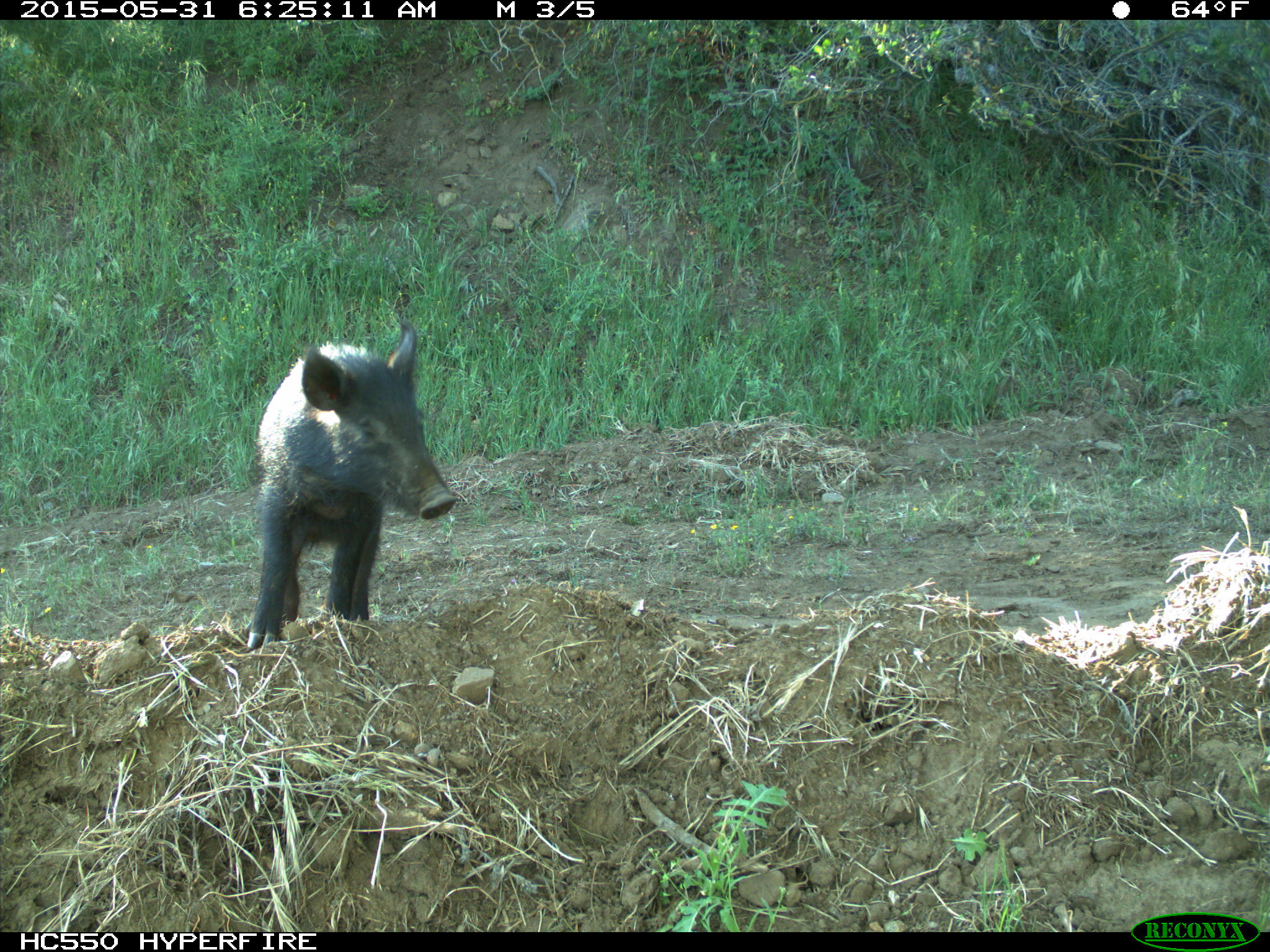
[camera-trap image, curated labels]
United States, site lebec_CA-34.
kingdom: Animalia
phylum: Chordata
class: Mammalia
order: Artiodactyla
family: Suidae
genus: Sus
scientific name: Sus scrofa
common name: wild boar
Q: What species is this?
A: Sus scrofa (wild boar).